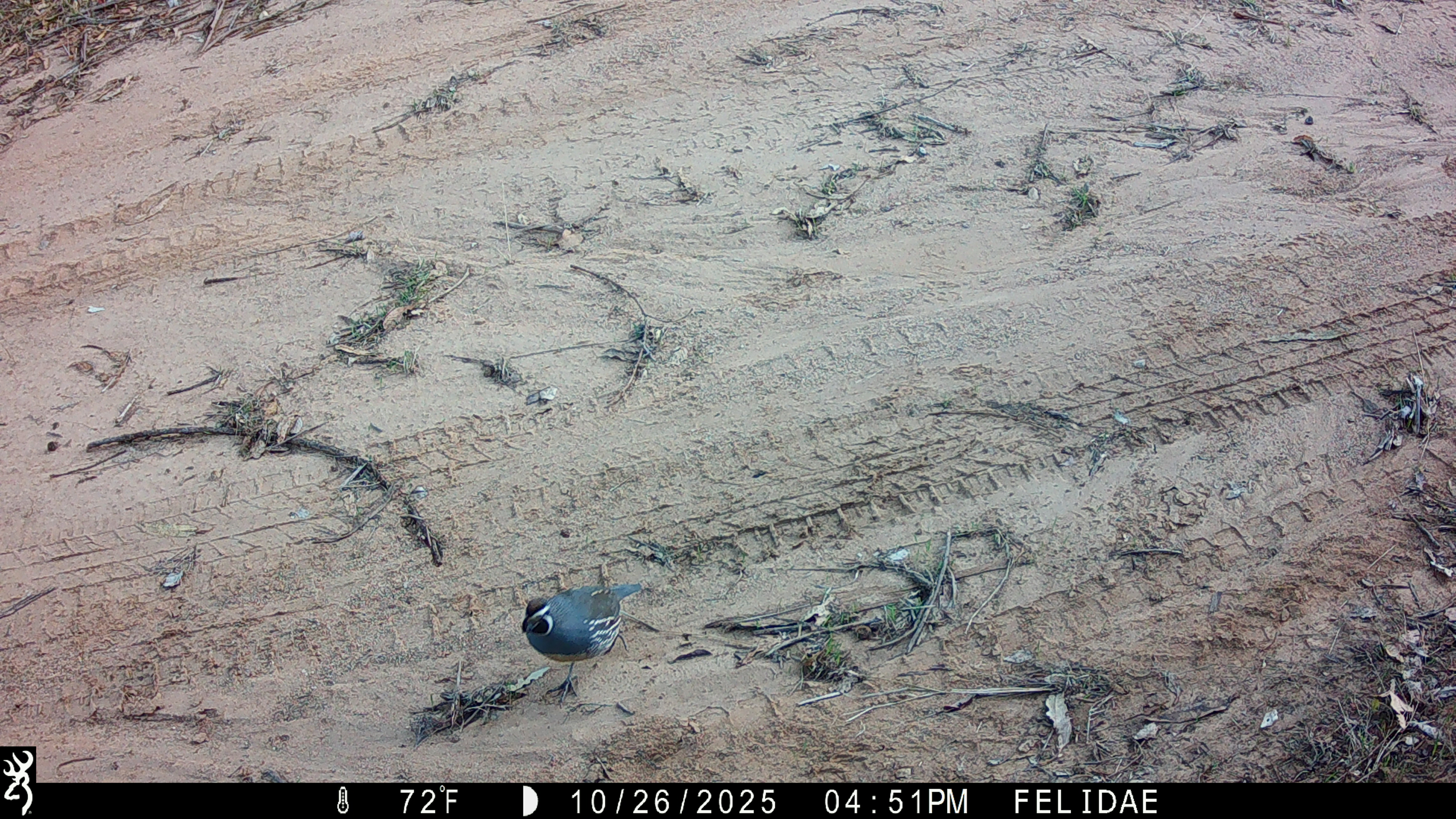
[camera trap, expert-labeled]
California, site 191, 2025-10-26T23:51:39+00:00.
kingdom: Animalia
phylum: Chordata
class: Aves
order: Galliformes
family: Odontophoridae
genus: Callipepla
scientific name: Callipepla californica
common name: california quail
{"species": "california quail (Callipepla californica)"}